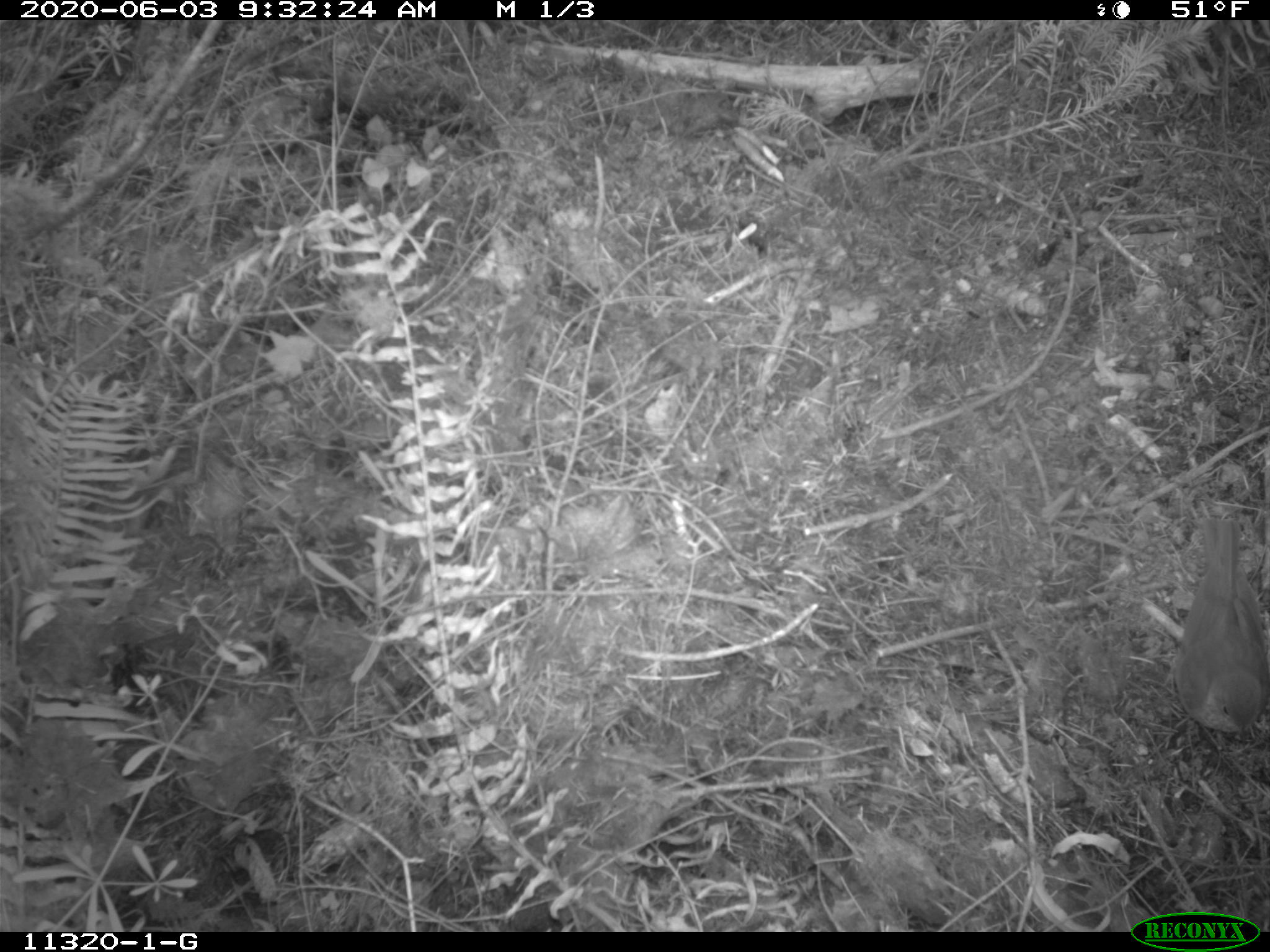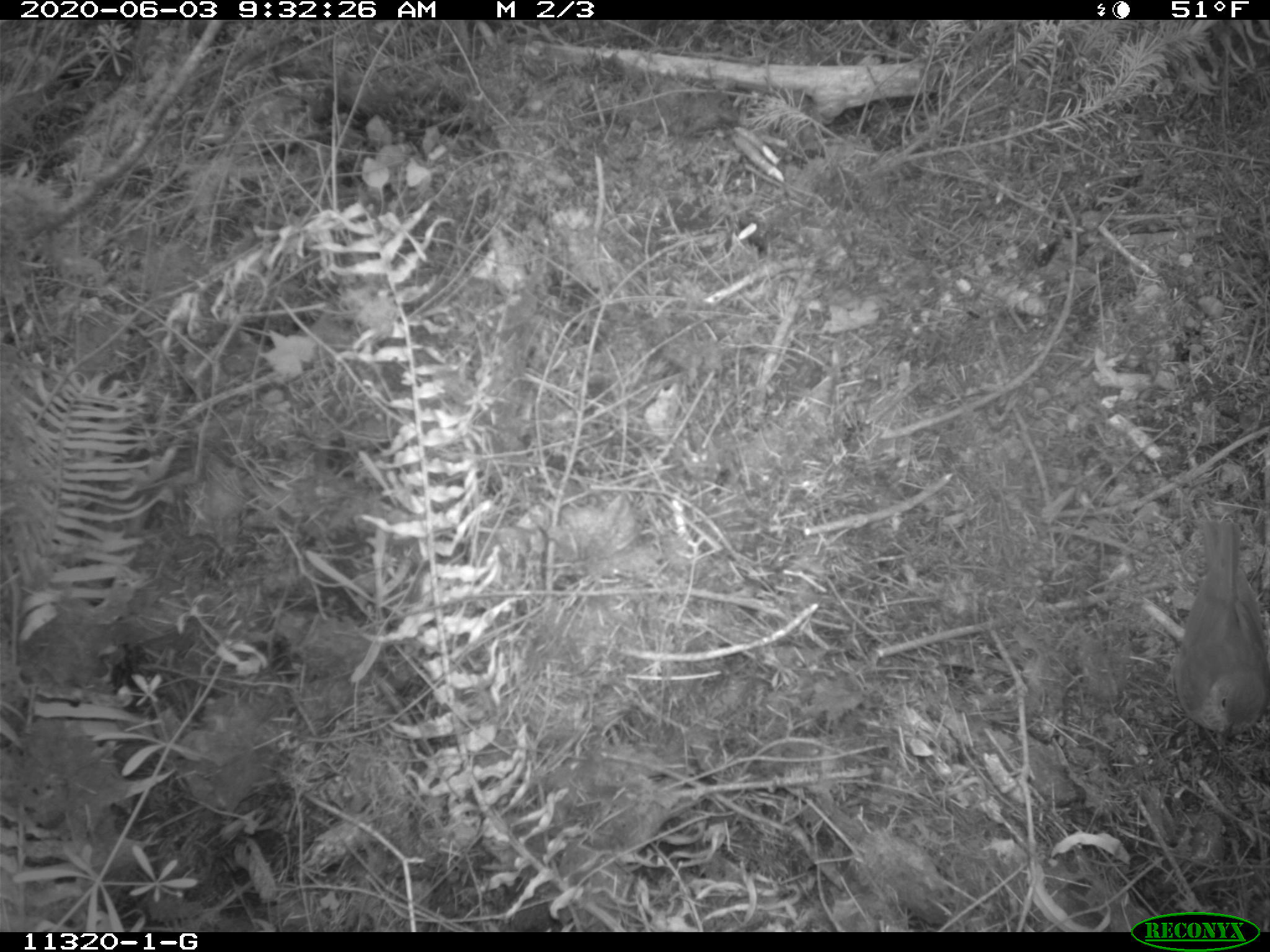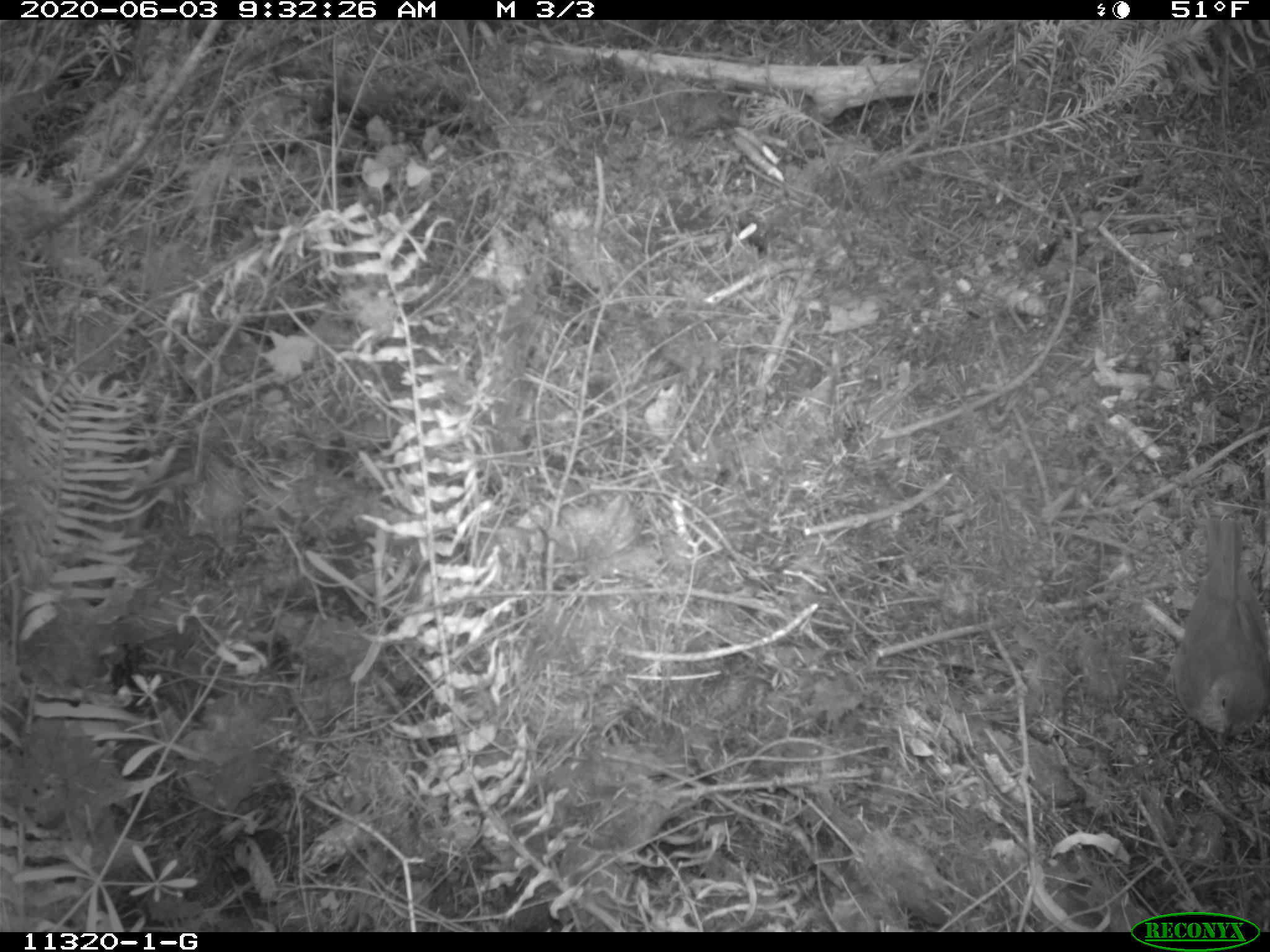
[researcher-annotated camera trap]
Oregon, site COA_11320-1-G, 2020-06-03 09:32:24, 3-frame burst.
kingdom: Animalia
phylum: Chordata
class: Aves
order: Passeriformes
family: Turdidae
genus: Catharus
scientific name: Catharus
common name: brown thrushes and nightingale-thrushes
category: catharus species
Catharus species (brown thrushes and nightingale-thrushes) (Catharus).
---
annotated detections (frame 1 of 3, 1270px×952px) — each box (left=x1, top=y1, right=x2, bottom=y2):
catharus species: (left=1177, top=515, right=1265, bottom=740)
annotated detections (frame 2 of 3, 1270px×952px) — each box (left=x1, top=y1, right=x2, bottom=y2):
catharus species: (left=1170, top=519, right=1265, bottom=742)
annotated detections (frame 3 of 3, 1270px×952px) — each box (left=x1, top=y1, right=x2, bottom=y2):
catharus species: (left=1177, top=516, right=1265, bottom=751)